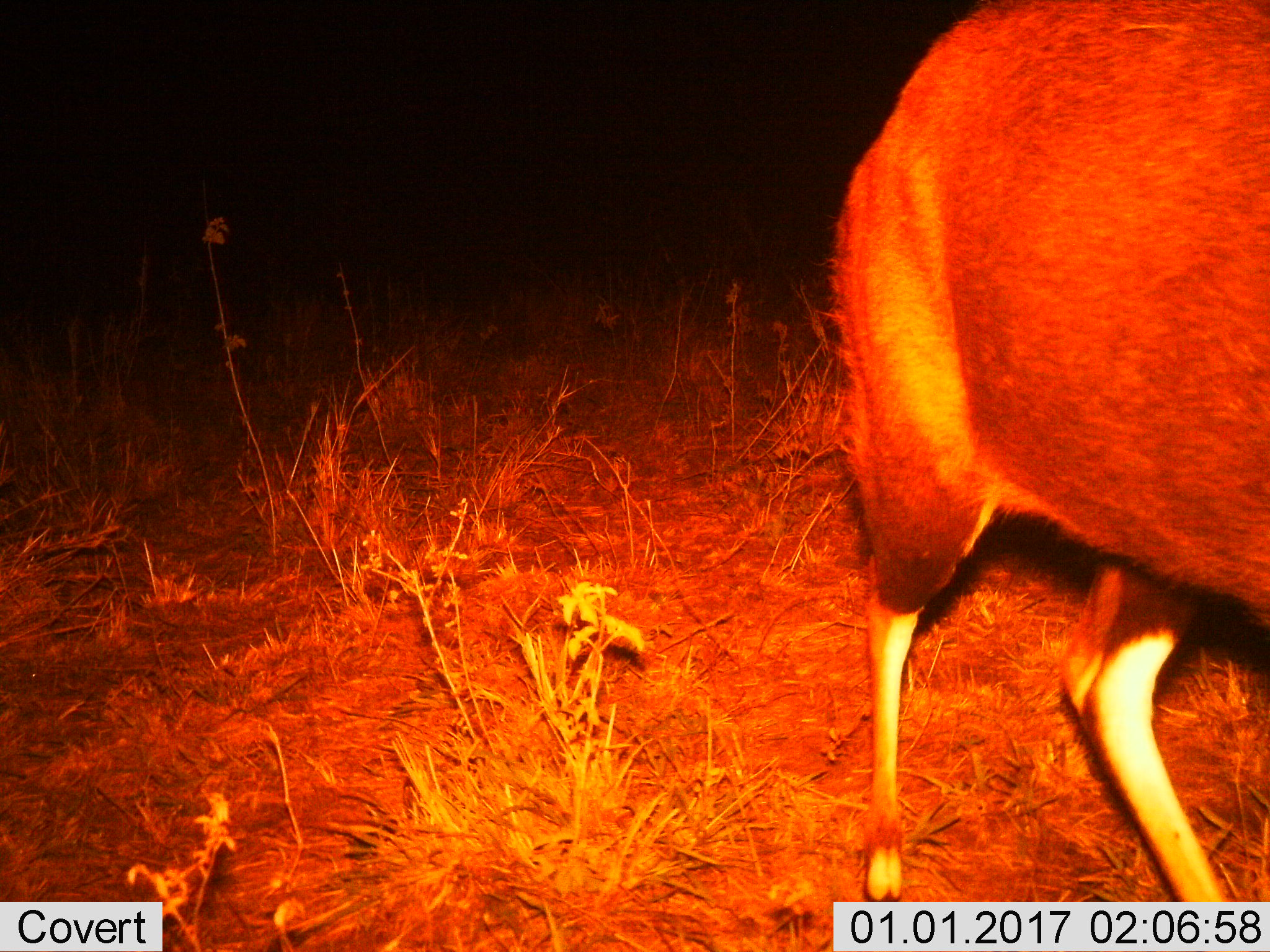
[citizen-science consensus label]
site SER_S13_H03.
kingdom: Animalia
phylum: Chordata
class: Mammalia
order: Artiodactyla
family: Bovidae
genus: Redunca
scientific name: Redunca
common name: reedbuck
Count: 1.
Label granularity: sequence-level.